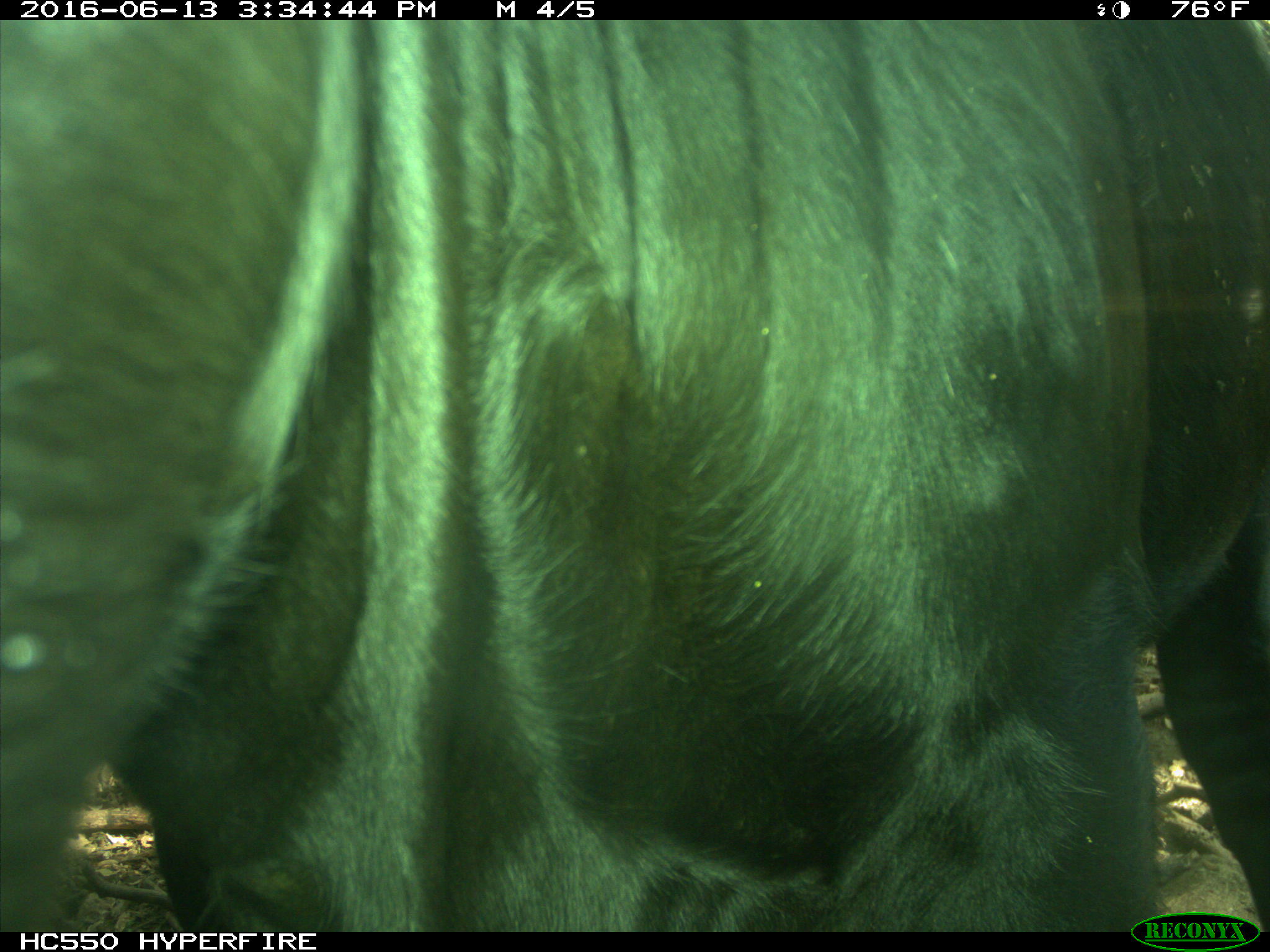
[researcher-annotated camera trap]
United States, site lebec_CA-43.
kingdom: Animalia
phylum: Chordata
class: Mammalia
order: Artiodactyla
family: Bovidae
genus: Bos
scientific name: Bos taurus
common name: domestic cow